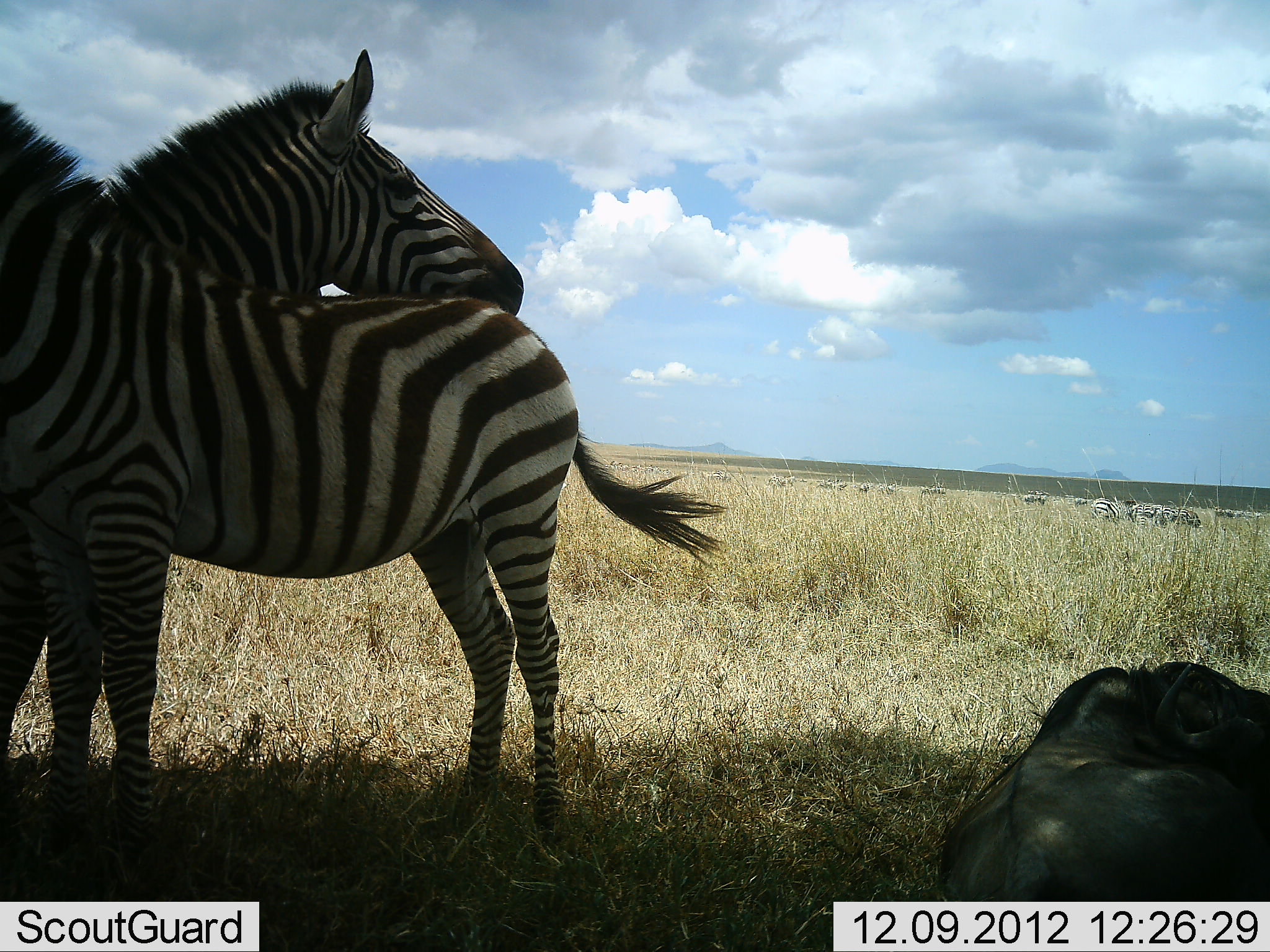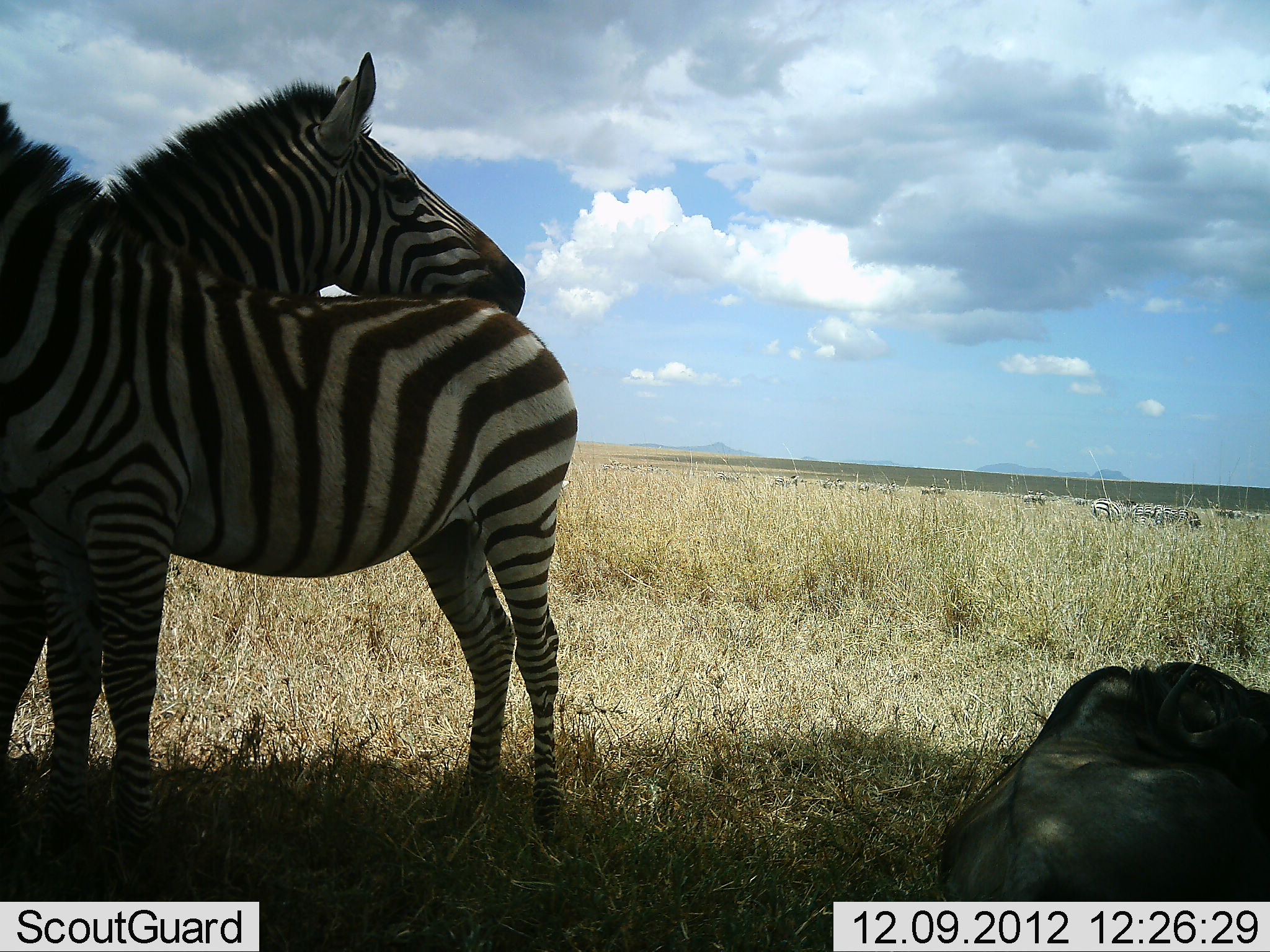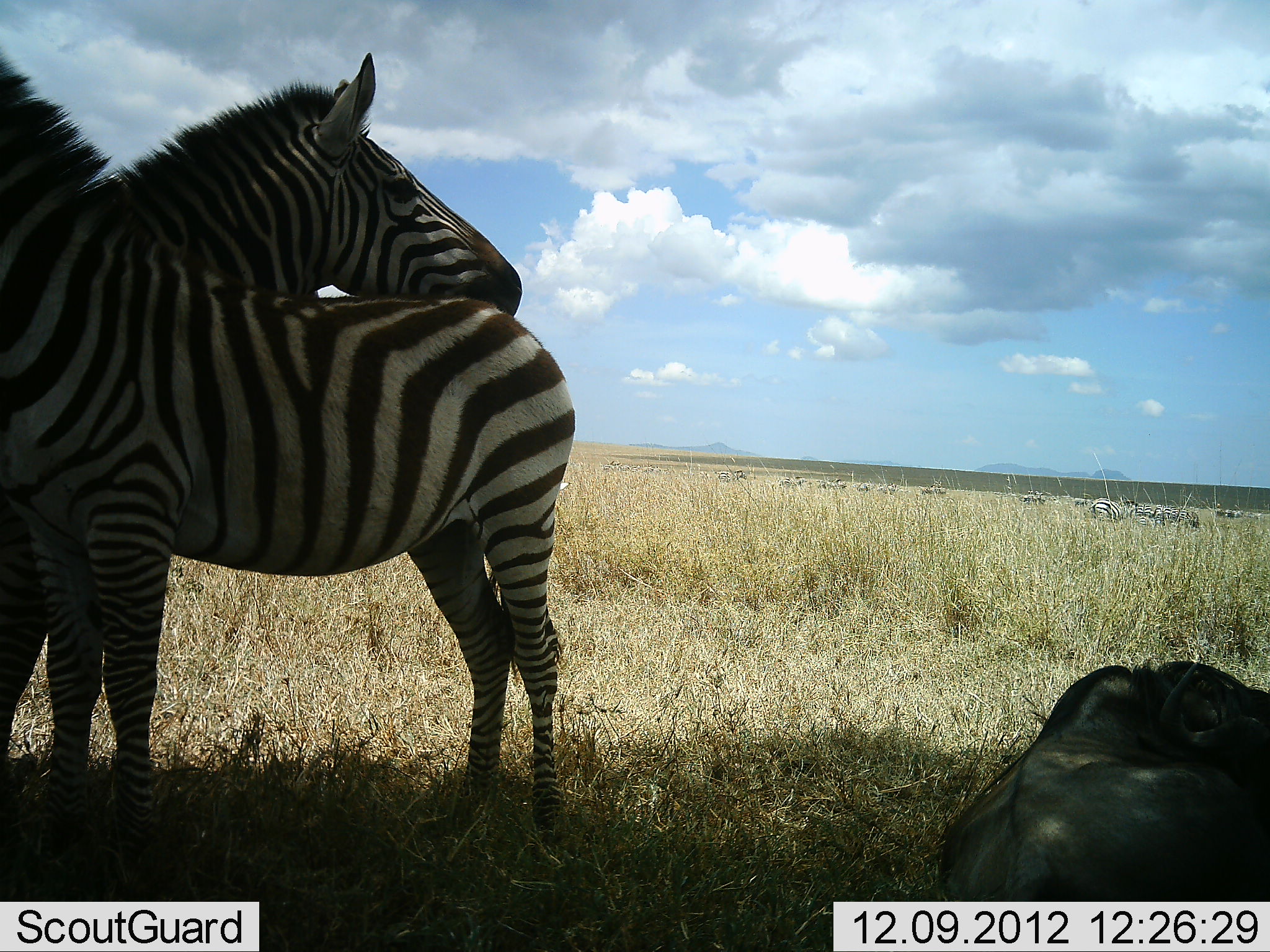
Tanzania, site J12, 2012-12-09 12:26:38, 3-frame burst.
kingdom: Animalia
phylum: Chordata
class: Mammalia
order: Artiodactyla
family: Bovidae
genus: Connochaetes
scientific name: Connochaetes taurinus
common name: blue wildebeest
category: wildebeest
Wildebeest (blue wildebeest) (Connochaetes taurinus), count 1. Behavior (volunteer vote fractions): standing 0%, resting 90%, moving 0%, interacting 0%. Young present (vote fraction): 0%. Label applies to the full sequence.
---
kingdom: Animalia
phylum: Chordata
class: Mammalia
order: Perissodactyla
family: Equidae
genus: Equus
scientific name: Equus quagga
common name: plains zebra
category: zebra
Zebra (plains zebra) (Equus quagga), count 5. Behavior (volunteer vote fractions): standing 83%, resting 8%, moving 8%, interacting 25%. Young present (vote fraction): 0%. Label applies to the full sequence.